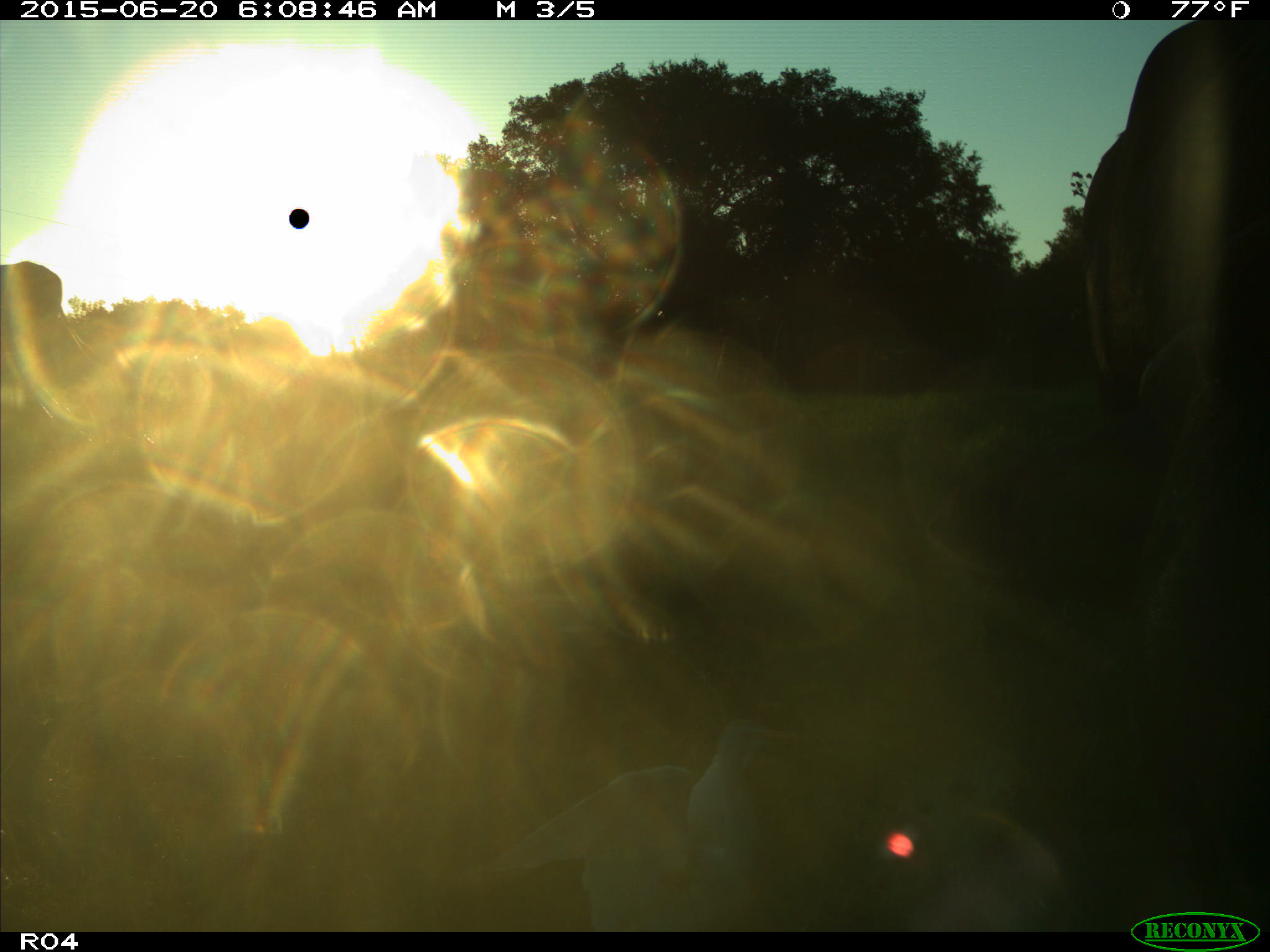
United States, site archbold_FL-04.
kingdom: Animalia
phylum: Chordata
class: Mammalia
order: Artiodactyla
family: Bovidae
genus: Bos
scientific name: Bos taurus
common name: domestic cow